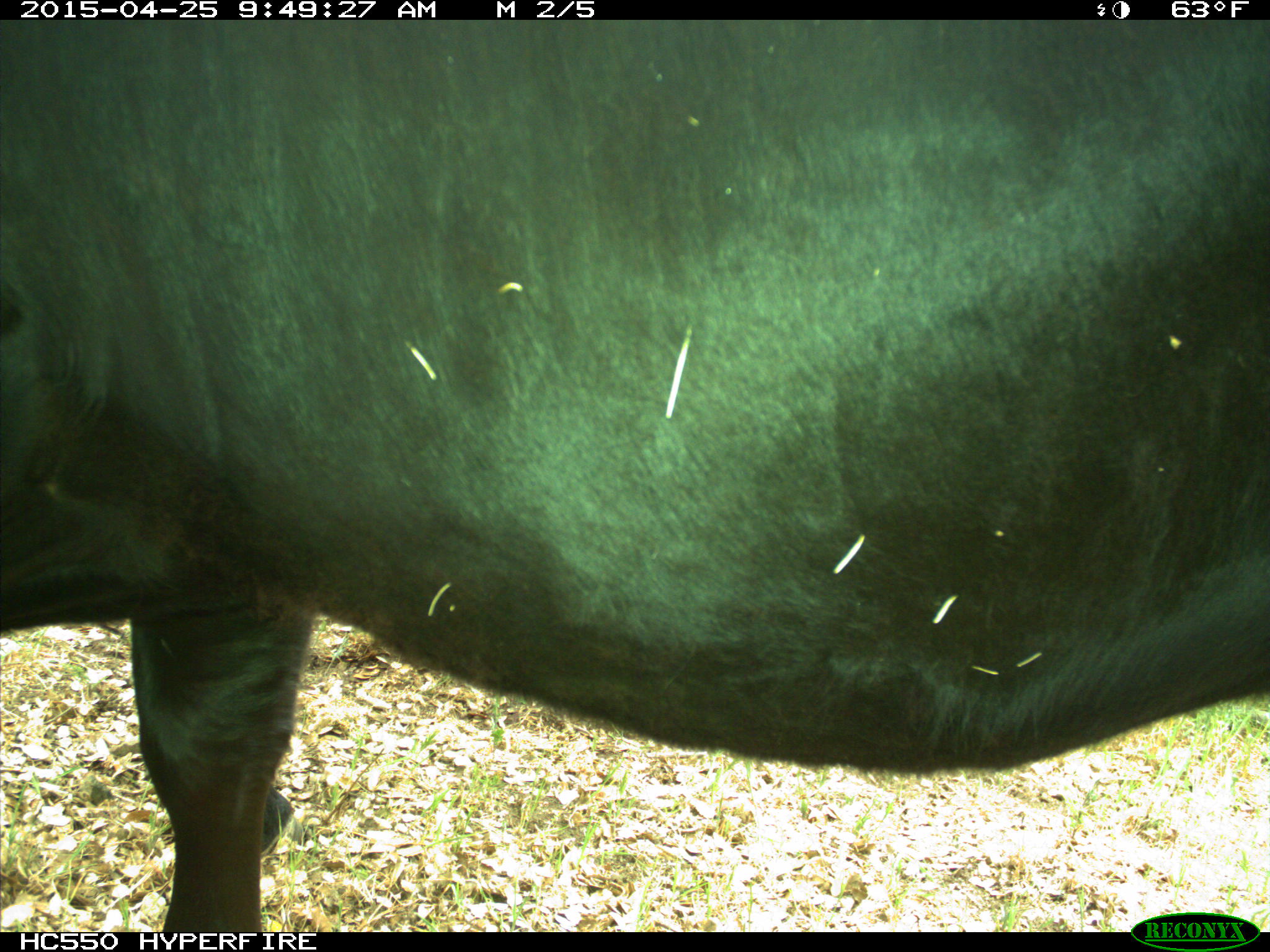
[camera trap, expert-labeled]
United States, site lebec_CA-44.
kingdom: Animalia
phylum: Chordata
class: Mammalia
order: Artiodactyla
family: Suidae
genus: Sus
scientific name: Sus scrofa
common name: wild boar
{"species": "Sus scrofa (wild boar)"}